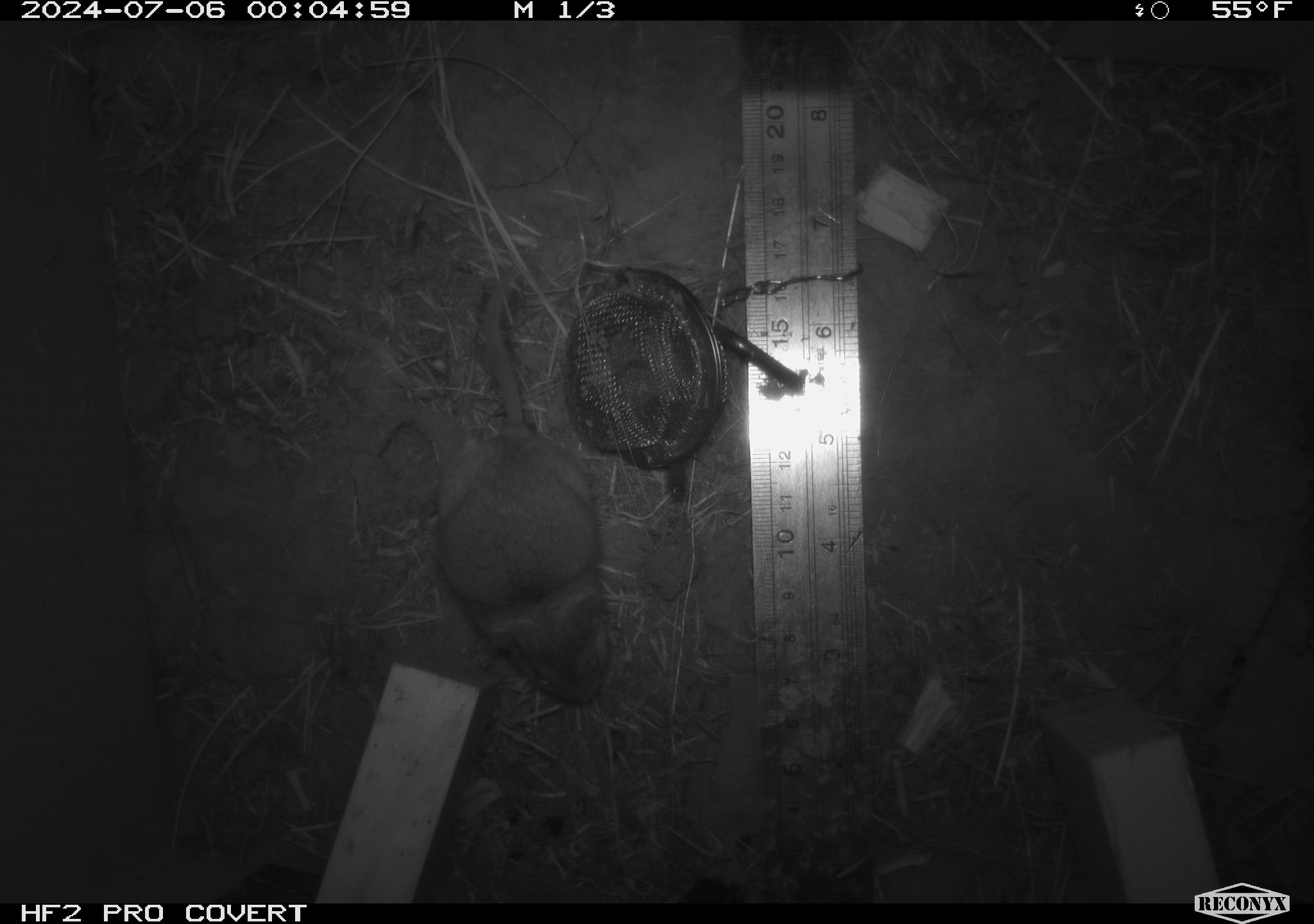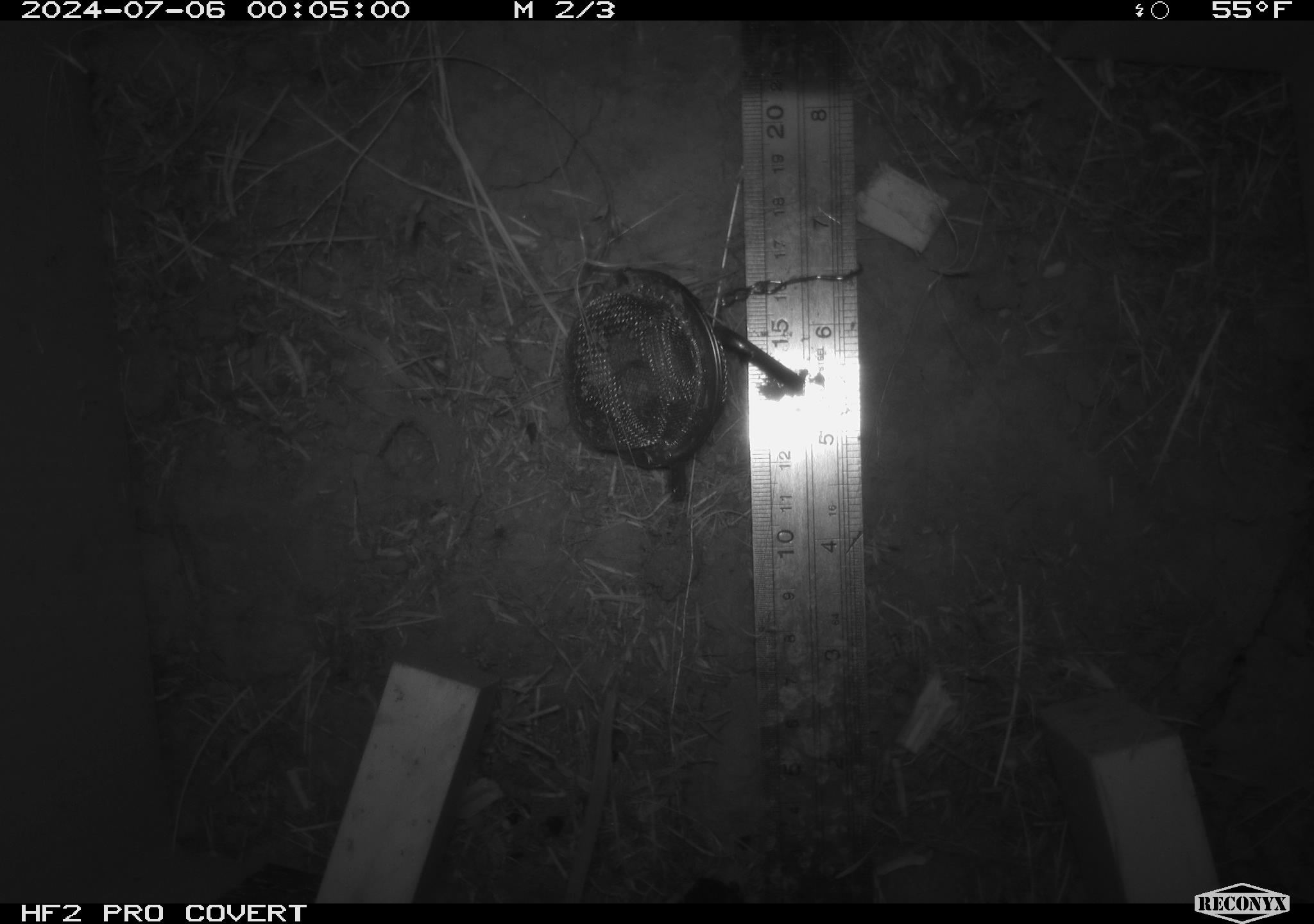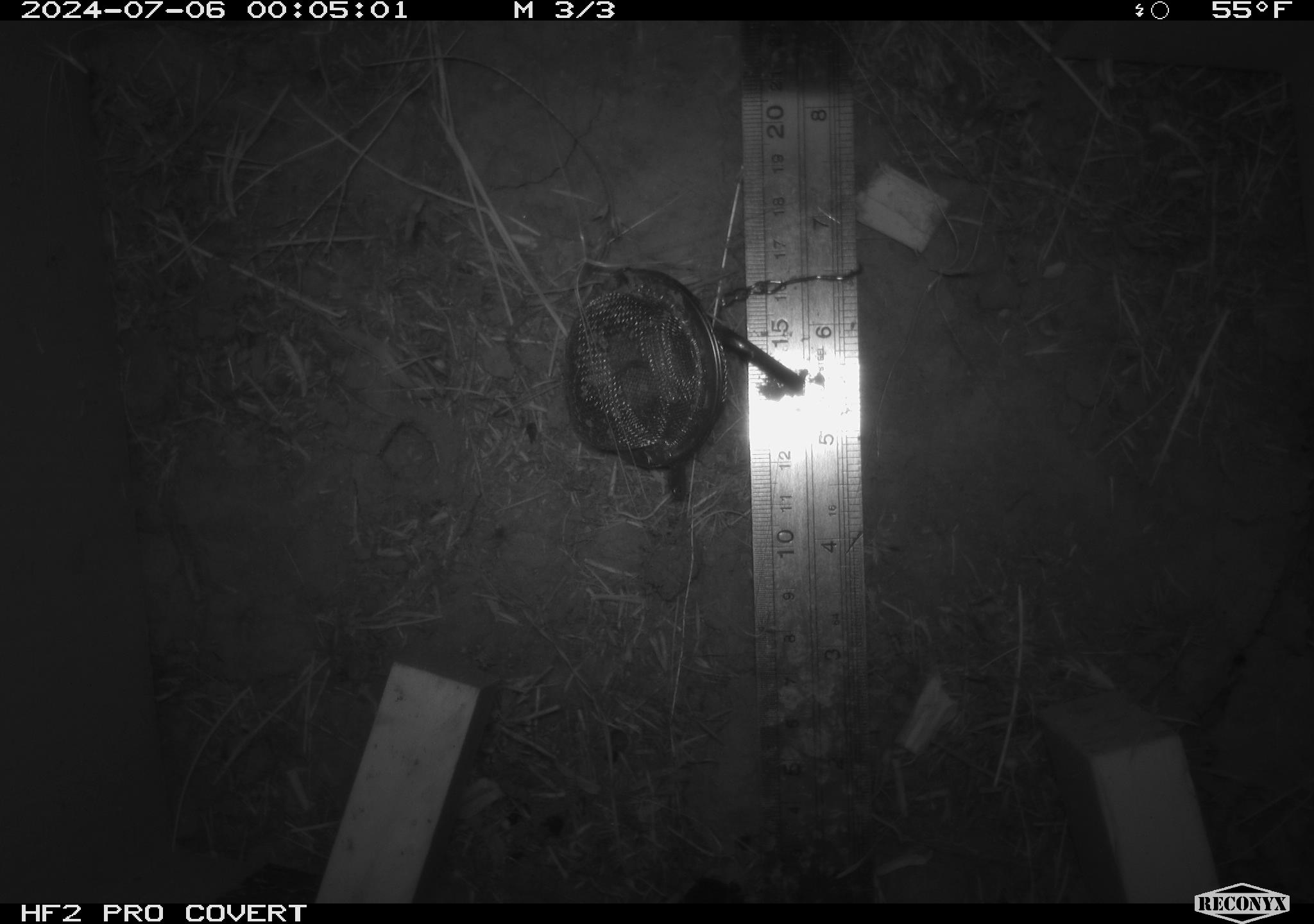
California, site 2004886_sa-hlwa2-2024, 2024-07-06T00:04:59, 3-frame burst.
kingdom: Animalia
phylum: Chordata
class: Mammalia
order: Rodentia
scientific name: Rodentia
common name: mouse species